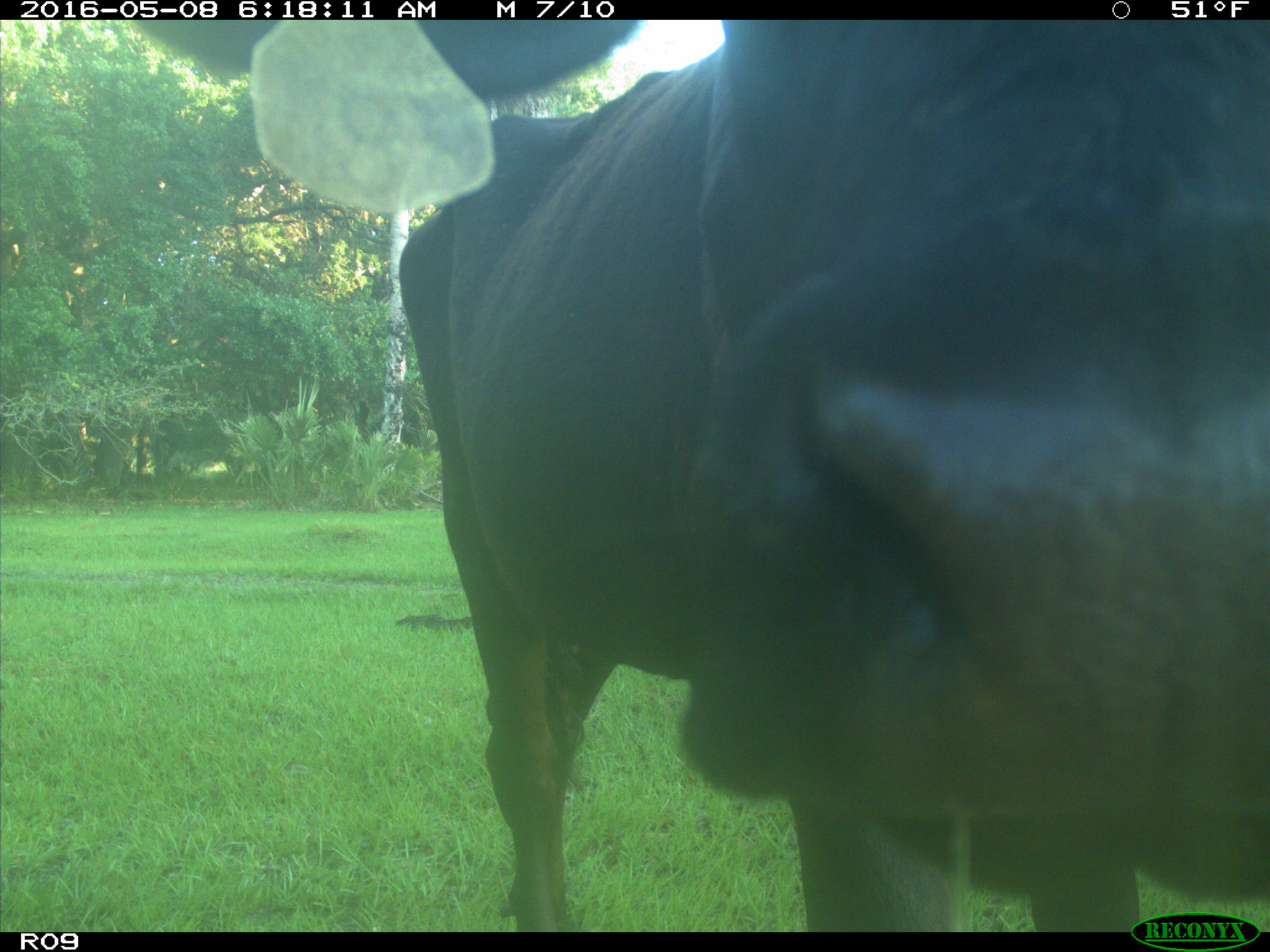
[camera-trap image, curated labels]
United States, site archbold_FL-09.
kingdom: Animalia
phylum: Chordata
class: Mammalia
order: Artiodactyla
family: Bovidae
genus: Bos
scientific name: Bos taurus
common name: domestic cow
Bos taurus (domestic cow).